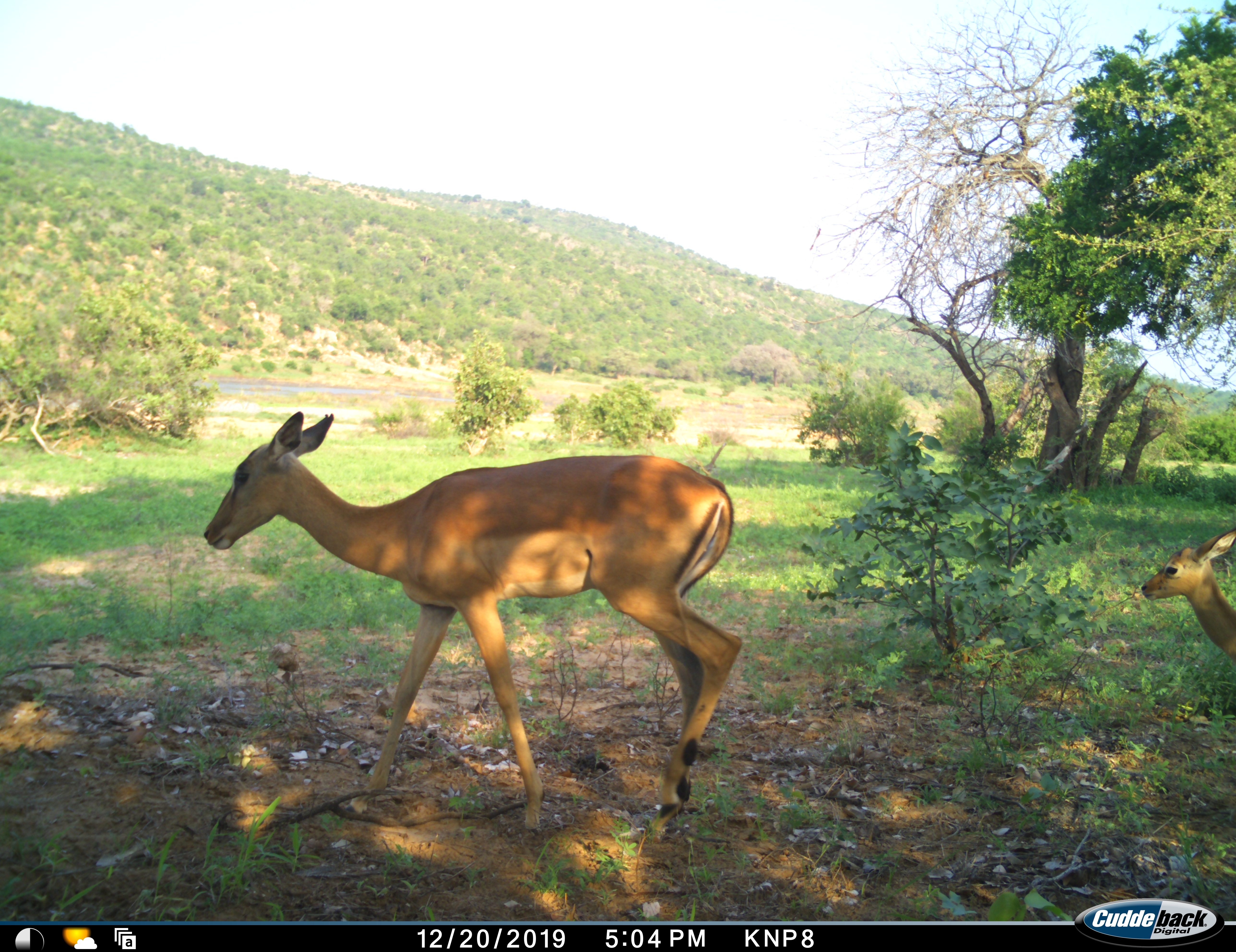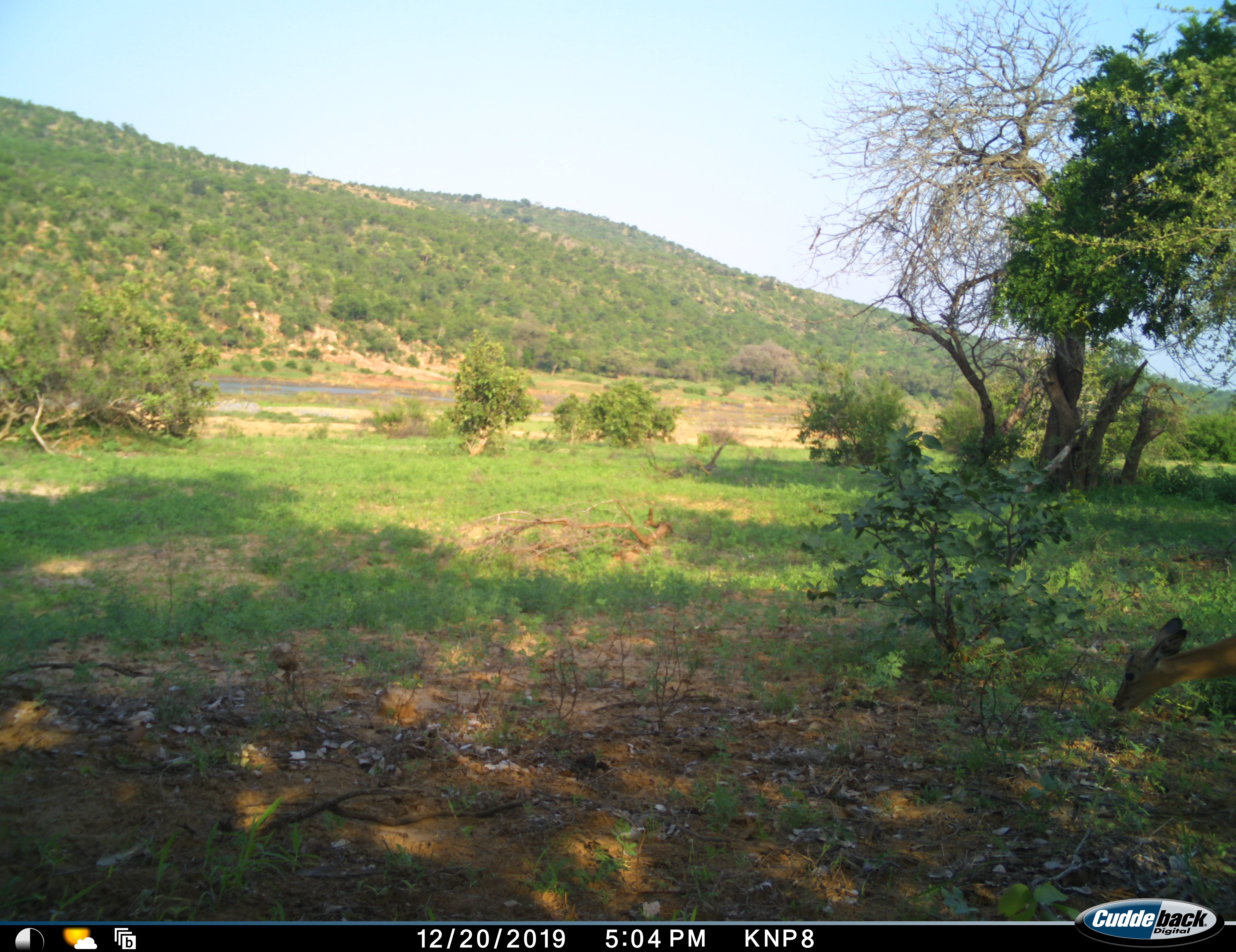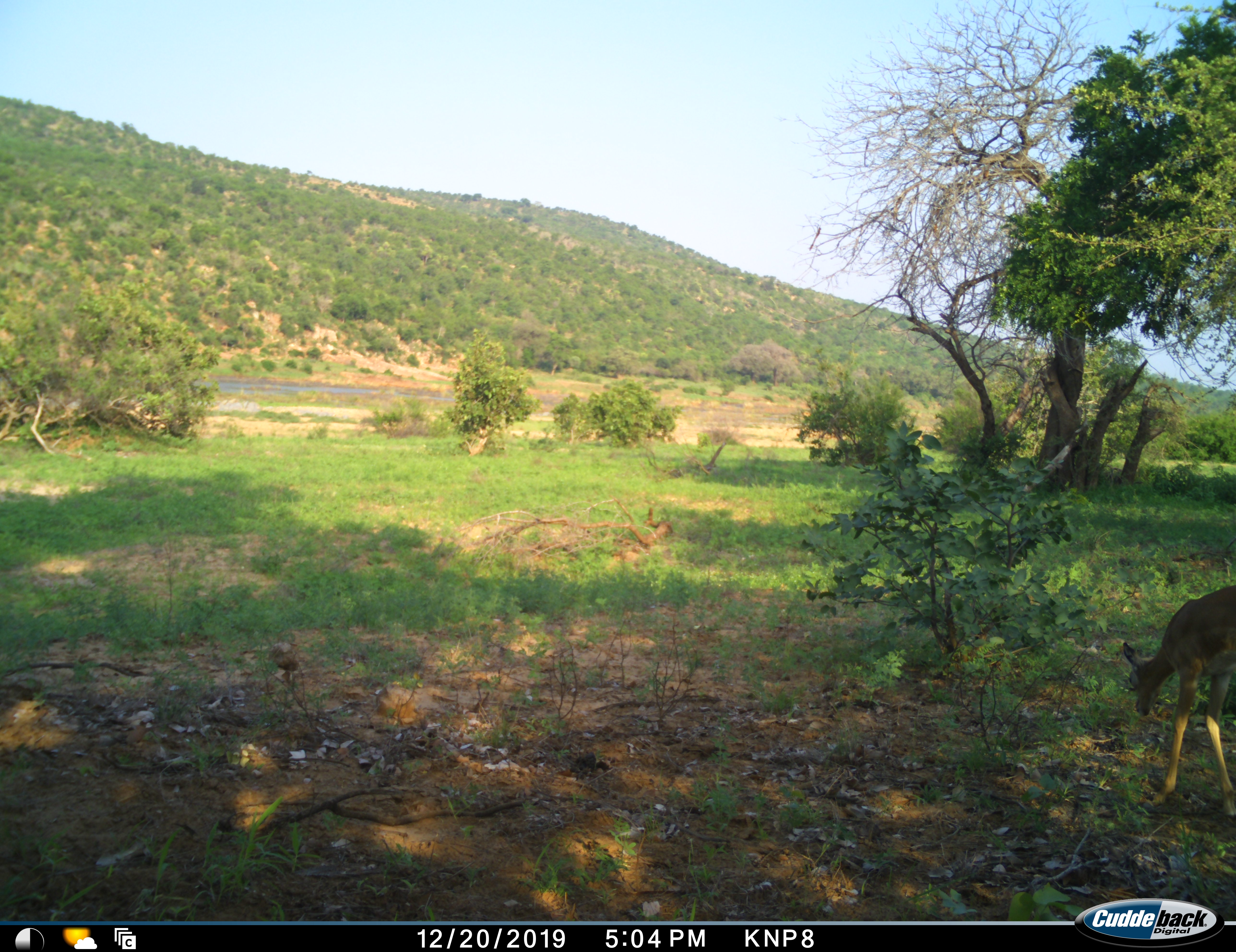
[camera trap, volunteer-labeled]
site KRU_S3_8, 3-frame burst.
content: unidentified animal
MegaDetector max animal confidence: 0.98